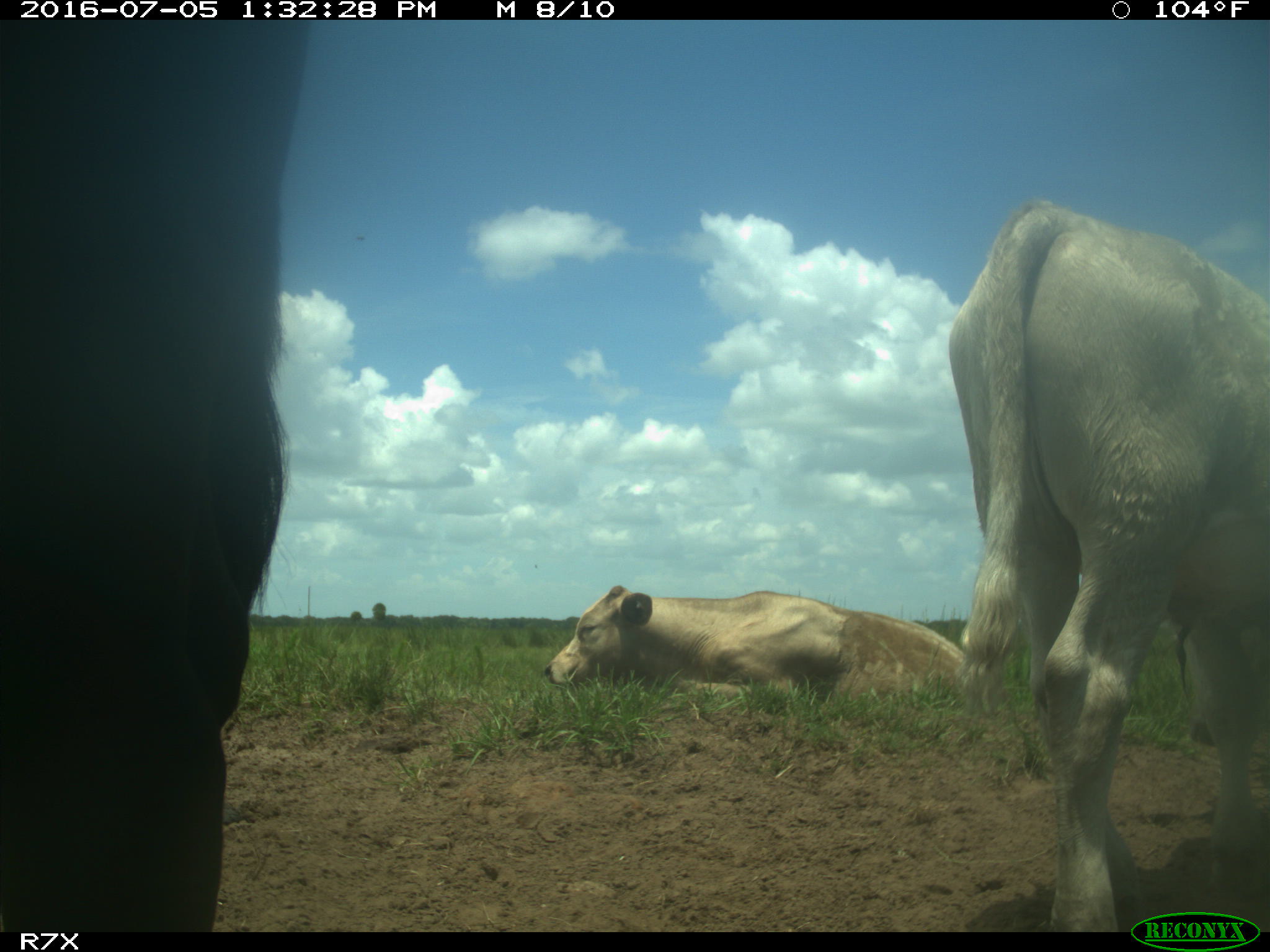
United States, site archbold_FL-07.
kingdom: Animalia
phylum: Chordata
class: Mammalia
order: Artiodactyla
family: Bovidae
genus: Bos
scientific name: Bos taurus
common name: domestic cow